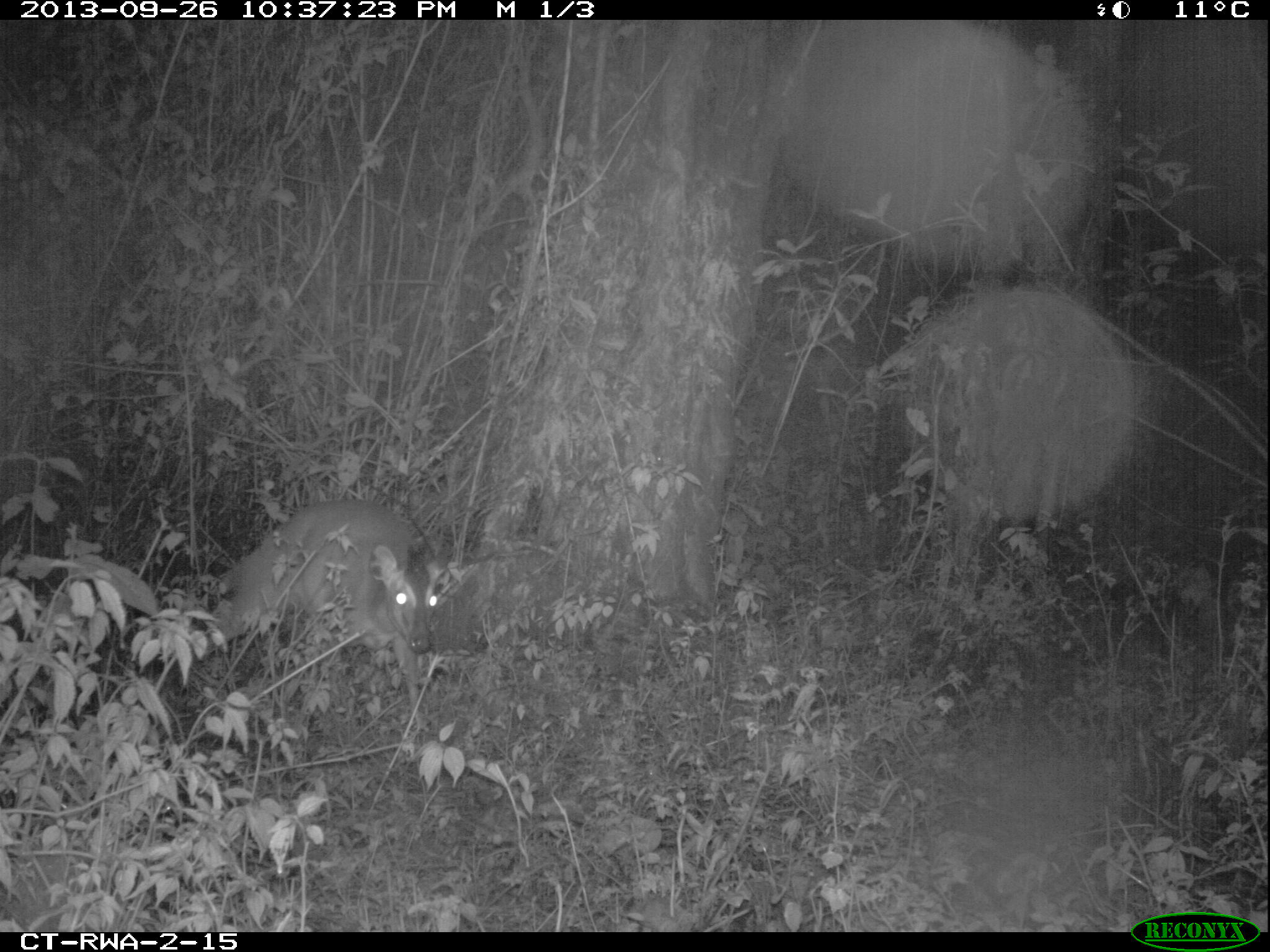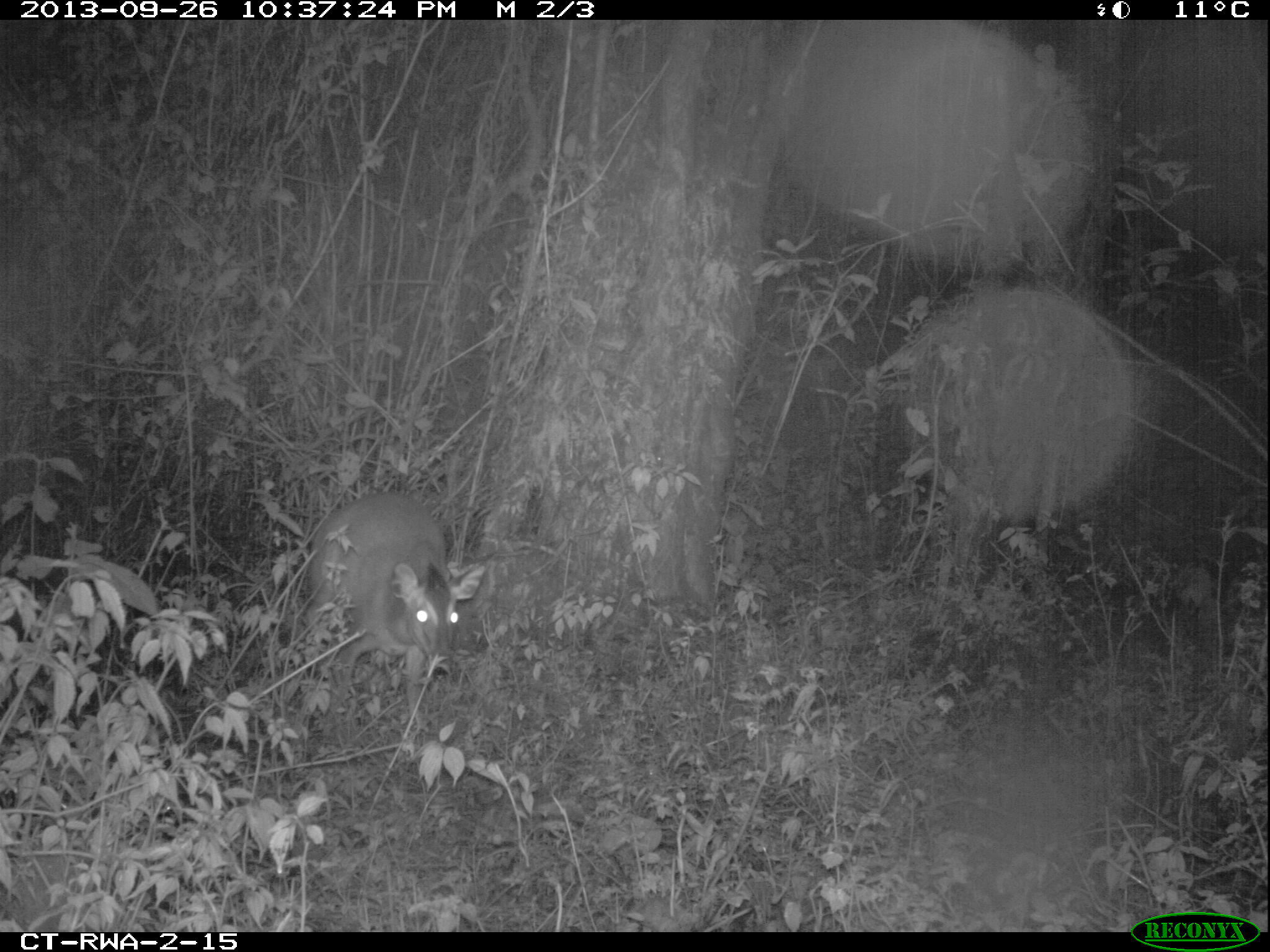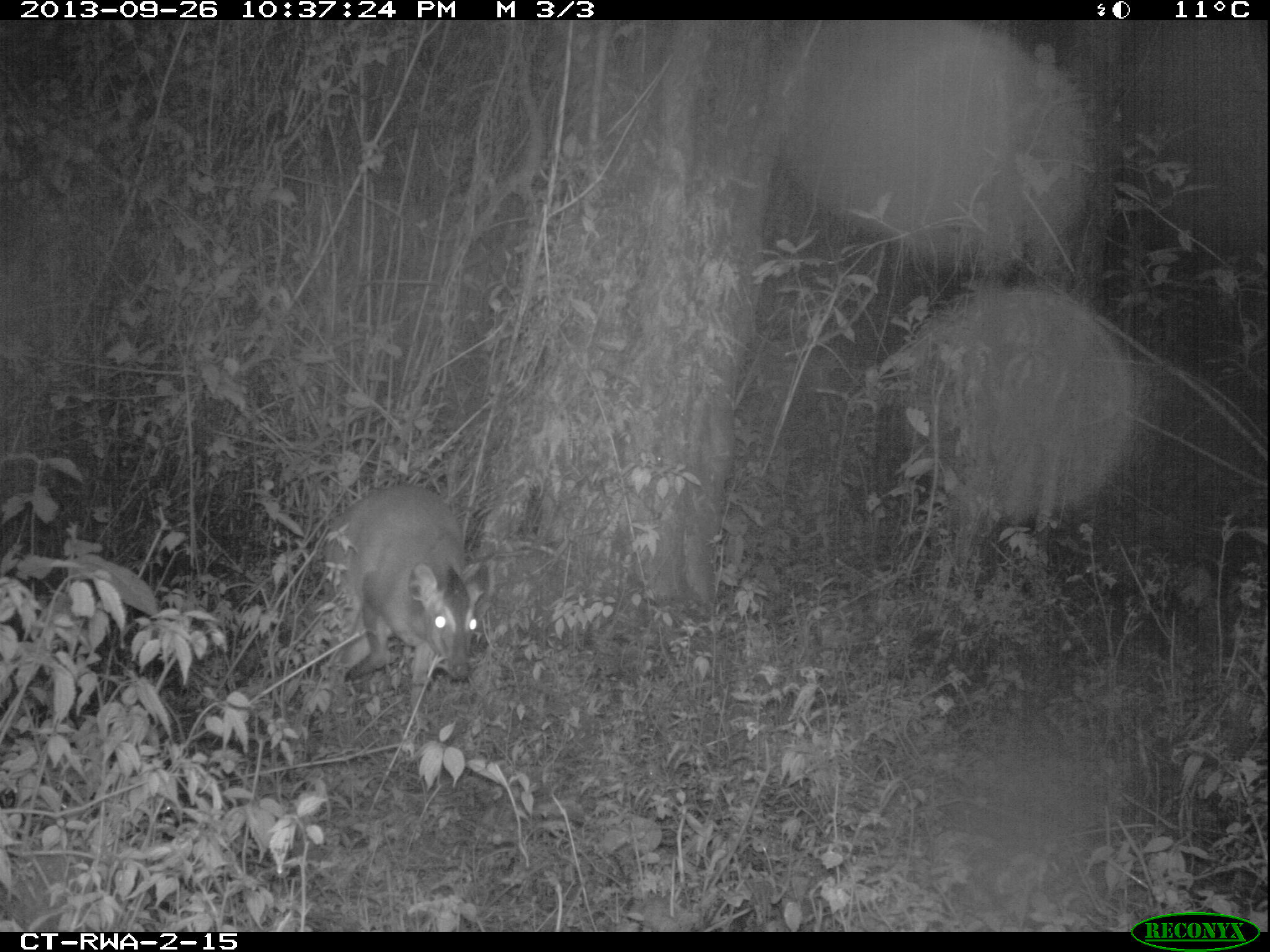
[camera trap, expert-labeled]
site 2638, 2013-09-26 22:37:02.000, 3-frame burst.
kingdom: Animalia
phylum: Chordata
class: Mammalia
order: Artiodactyla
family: Bovidae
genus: Cephalophus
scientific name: Cephalophus nigrifrons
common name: black-fronted duiker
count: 1